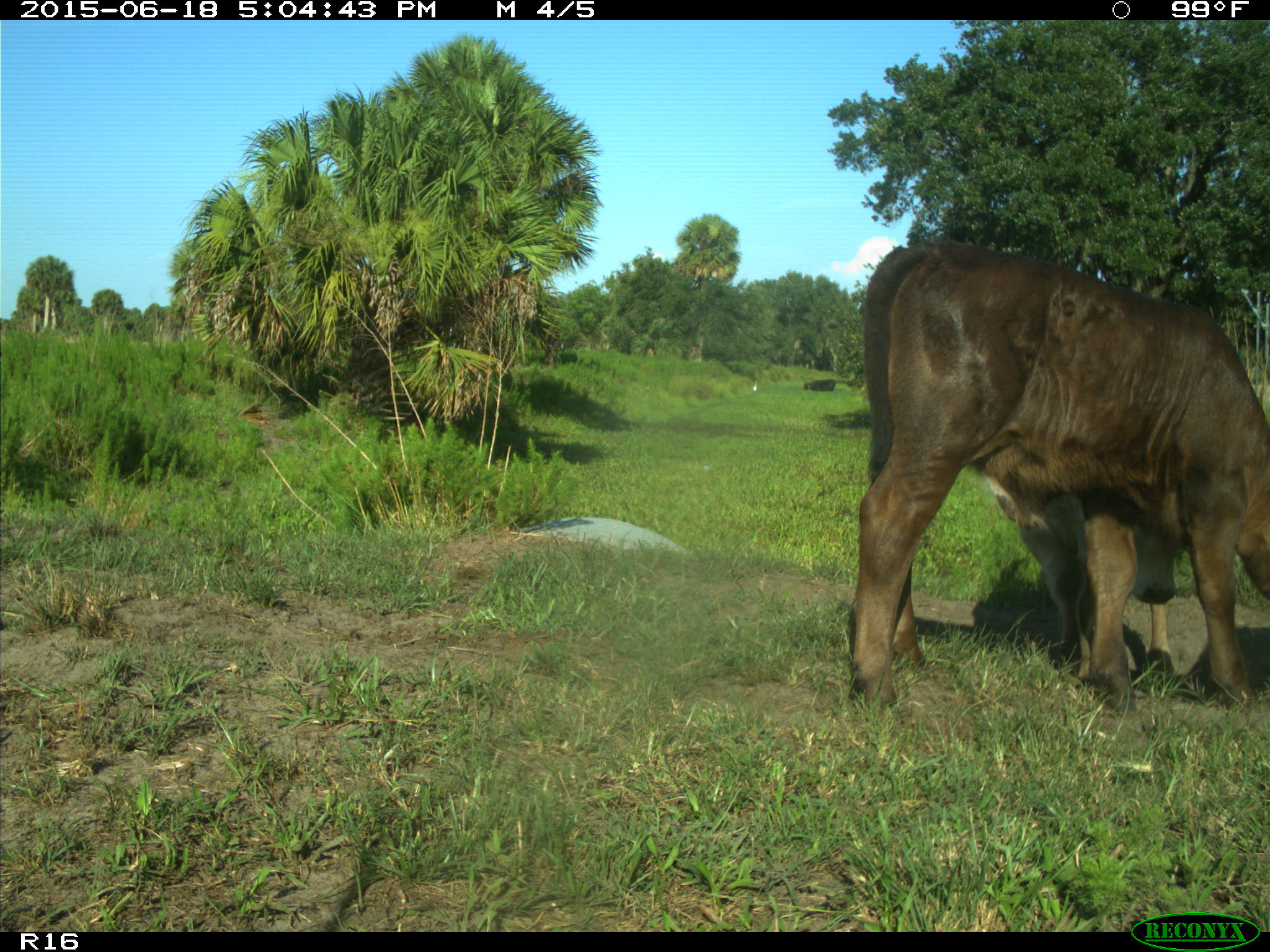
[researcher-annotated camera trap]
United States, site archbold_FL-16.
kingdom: Animalia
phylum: Chordata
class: Mammalia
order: Artiodactyla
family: Bovidae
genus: Bos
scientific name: Bos taurus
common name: domestic cow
Bos taurus (domestic cow).